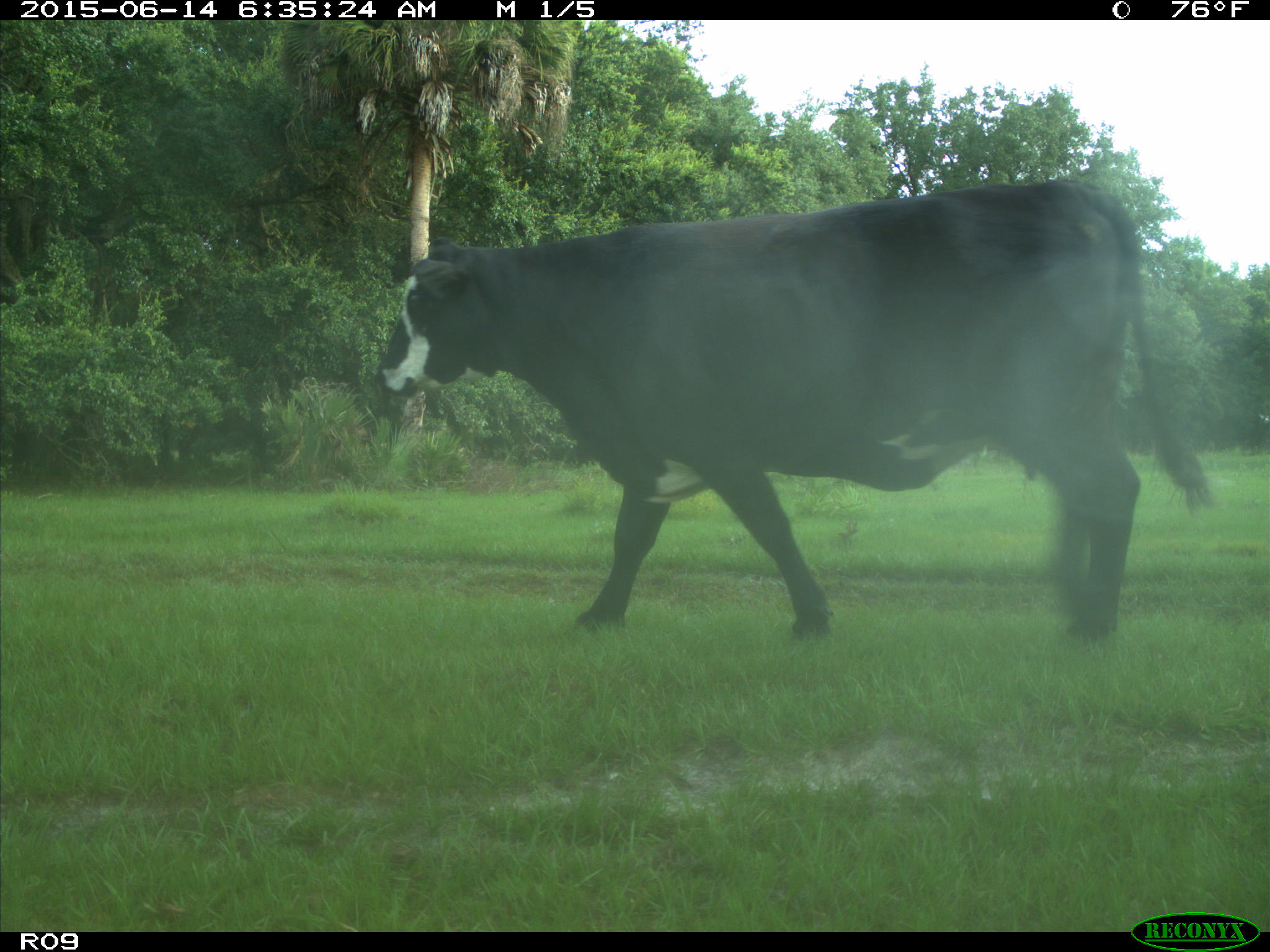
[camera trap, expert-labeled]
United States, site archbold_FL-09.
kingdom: Animalia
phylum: Chordata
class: Mammalia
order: Artiodactyla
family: Bovidae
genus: Bos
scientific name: Bos taurus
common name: domestic cow